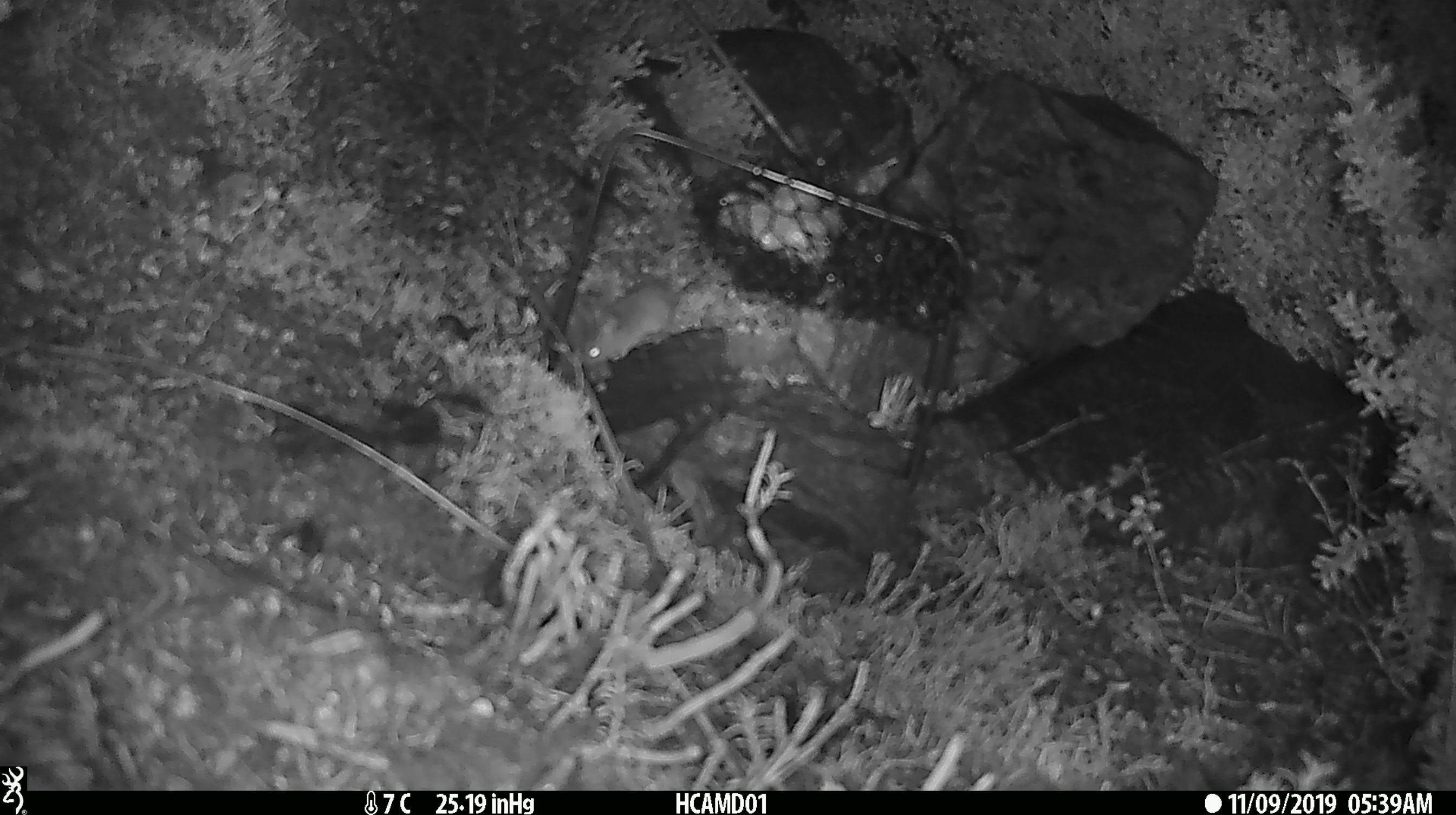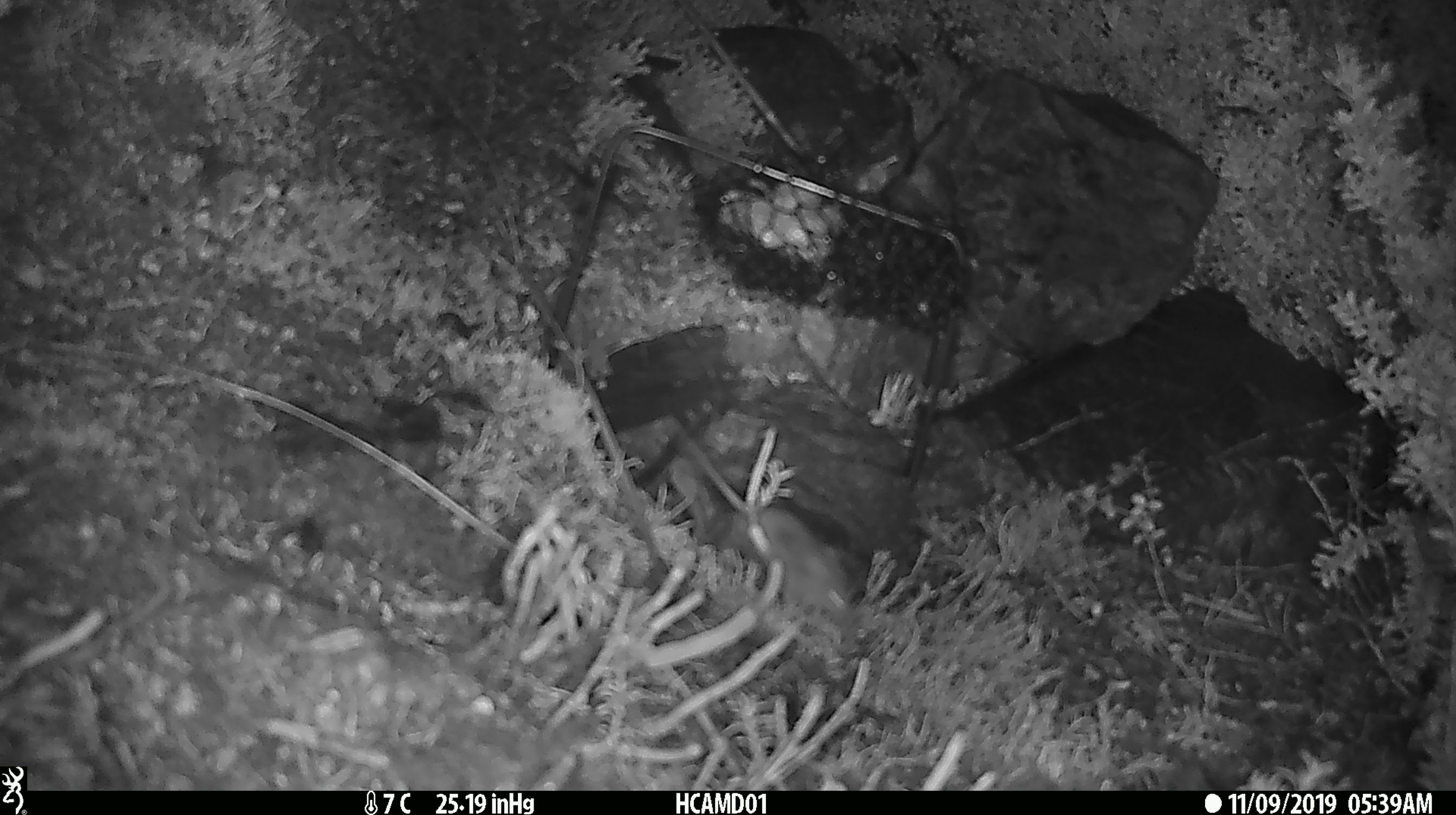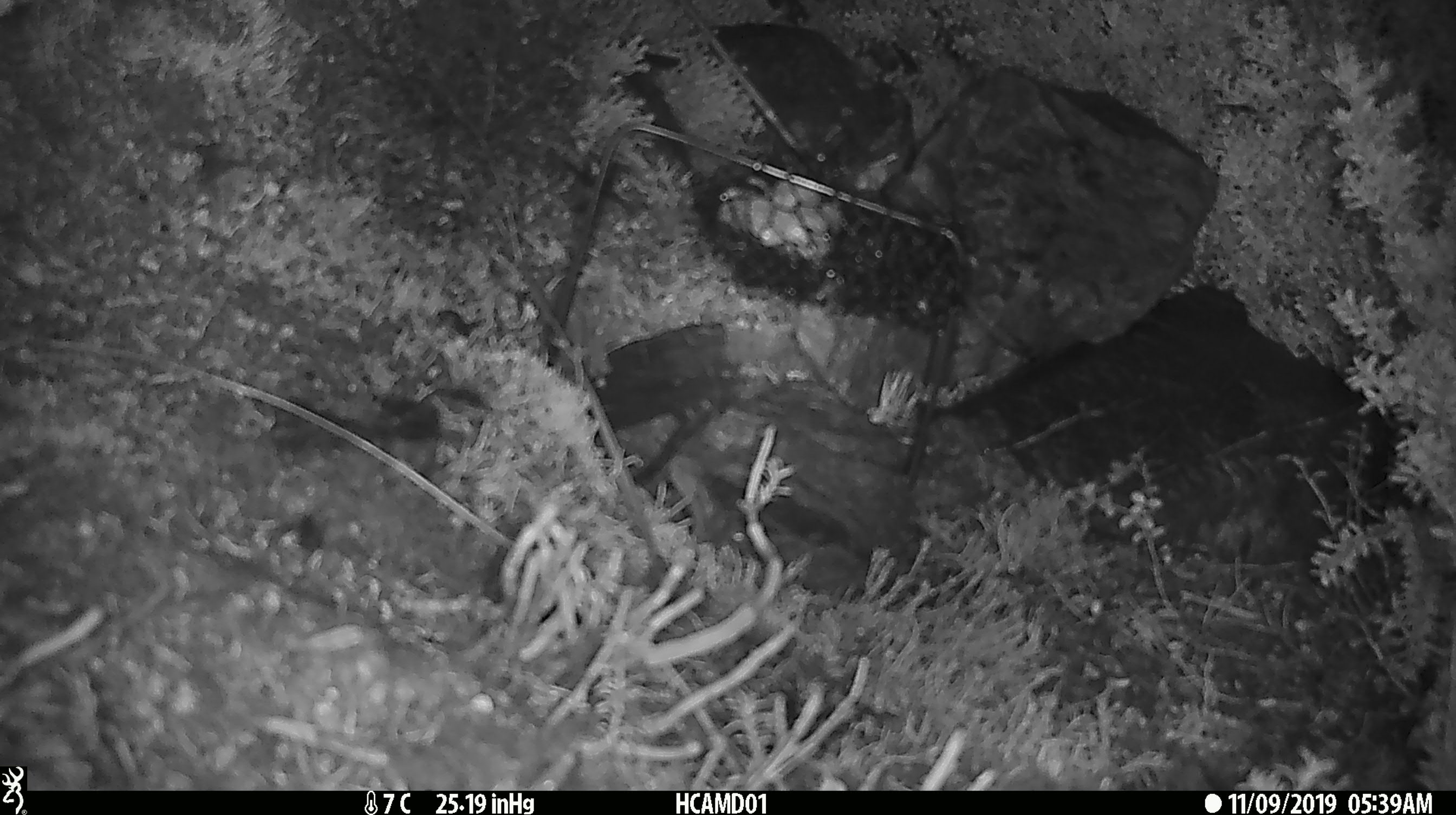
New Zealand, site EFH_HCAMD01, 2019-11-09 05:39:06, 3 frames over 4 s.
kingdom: Animalia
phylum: Chordata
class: Mammalia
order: Rodentia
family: Muridae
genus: Mus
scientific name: Mus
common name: mouse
Mouse (Mus).